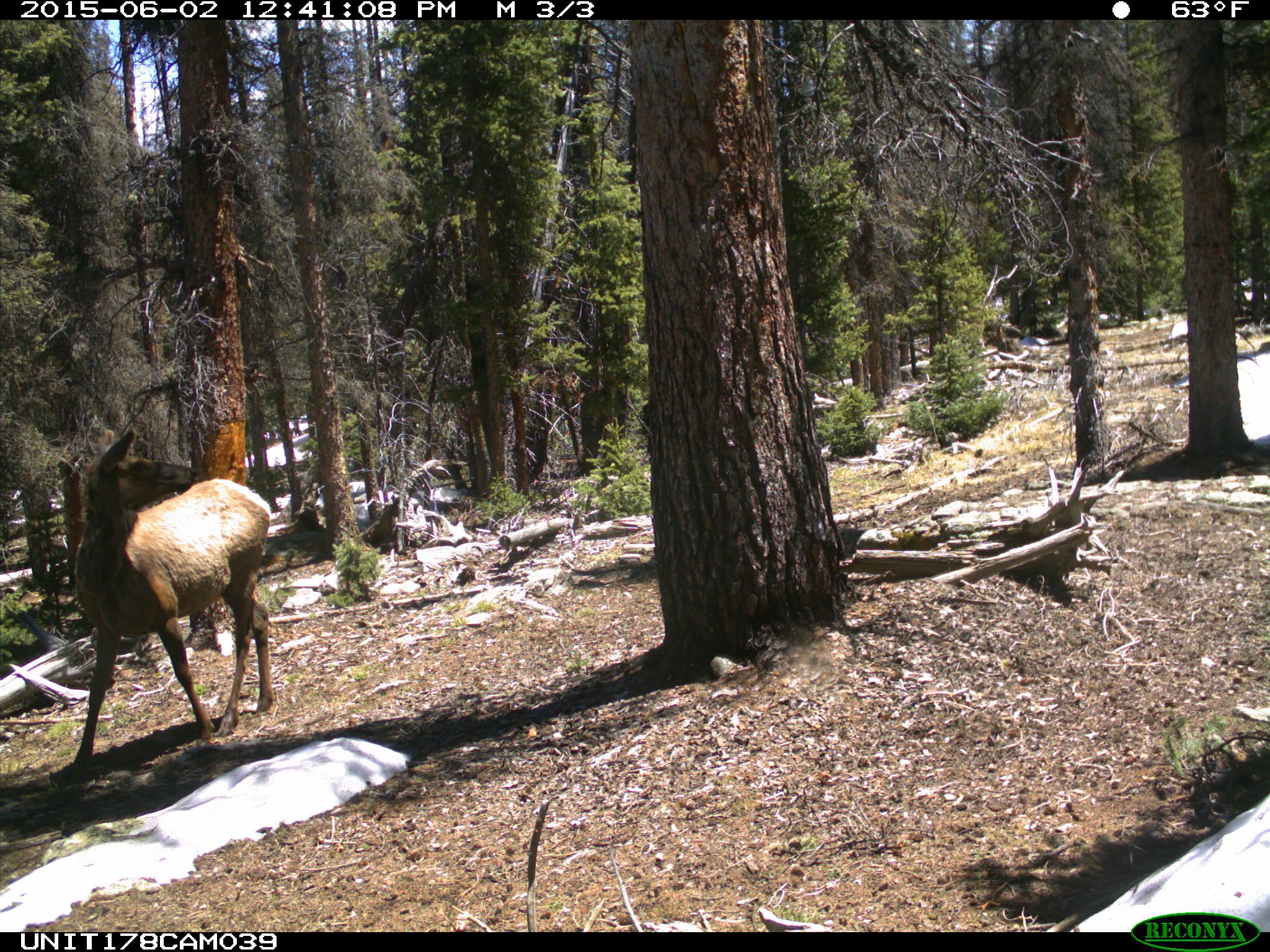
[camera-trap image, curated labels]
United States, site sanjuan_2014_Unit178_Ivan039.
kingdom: Animalia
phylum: Chordata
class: Mammalia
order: Artiodactyla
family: Cervidae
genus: Cervus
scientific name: Cervus elaphus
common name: red deer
Cervus elaphus (red deer).